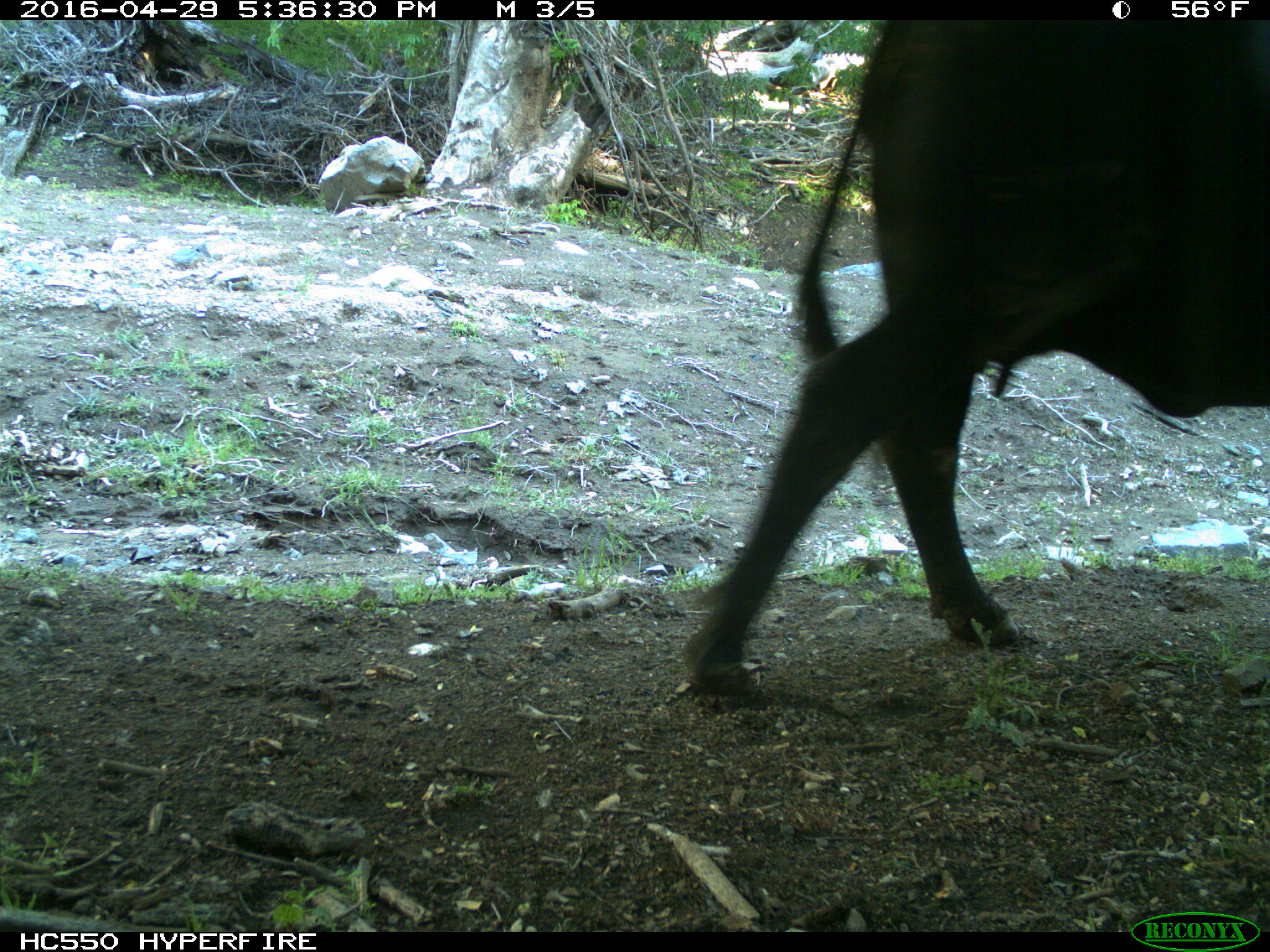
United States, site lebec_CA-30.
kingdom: Animalia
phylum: Chordata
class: Mammalia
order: Artiodactyla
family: Bovidae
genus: Bos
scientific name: Bos taurus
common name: domestic cow